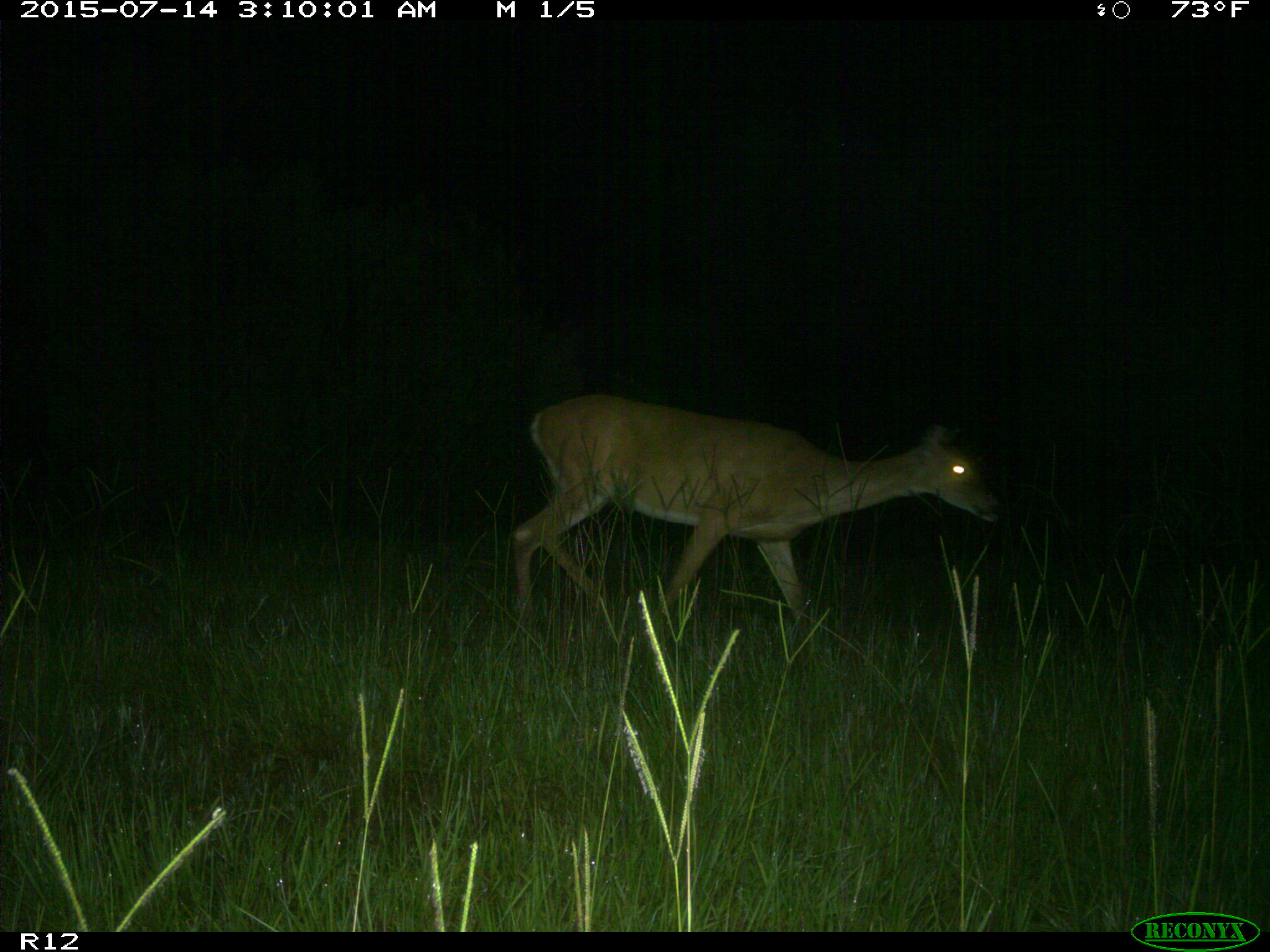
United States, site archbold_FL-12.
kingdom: Animalia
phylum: Chordata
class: Mammalia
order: Artiodactyla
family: Cervidae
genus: Odocoileus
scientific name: Odocoileus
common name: deer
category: unidentified deer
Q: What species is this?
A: Unidentified deer (deer) (Odocoileus).